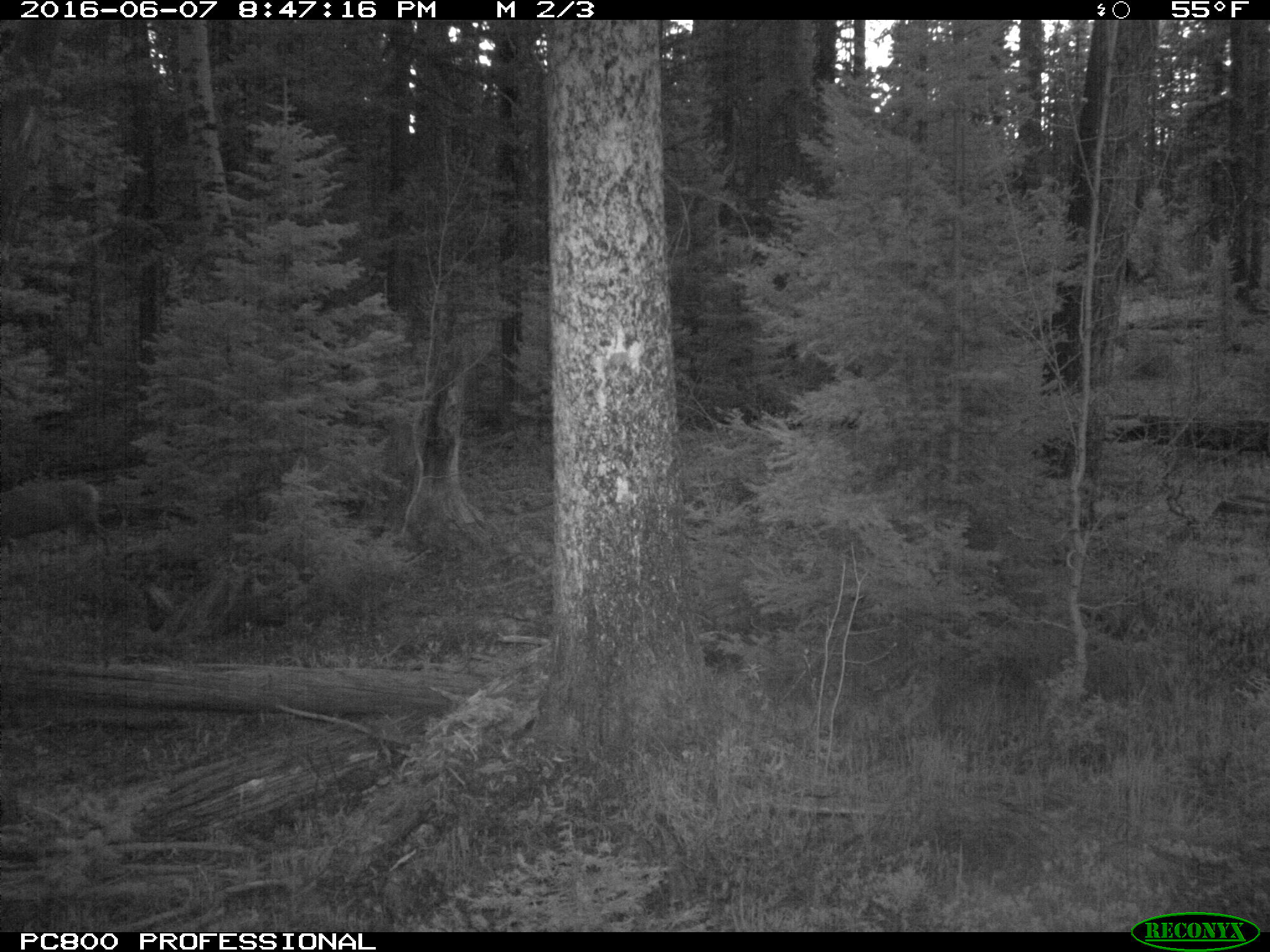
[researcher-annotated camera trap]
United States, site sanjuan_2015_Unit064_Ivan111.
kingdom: Animalia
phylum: Chordata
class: Mammalia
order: Artiodactyla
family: Cervidae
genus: Odocoileus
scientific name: Odocoileus hemionus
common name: mule deer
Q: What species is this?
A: Odocoileus hemionus (mule deer).